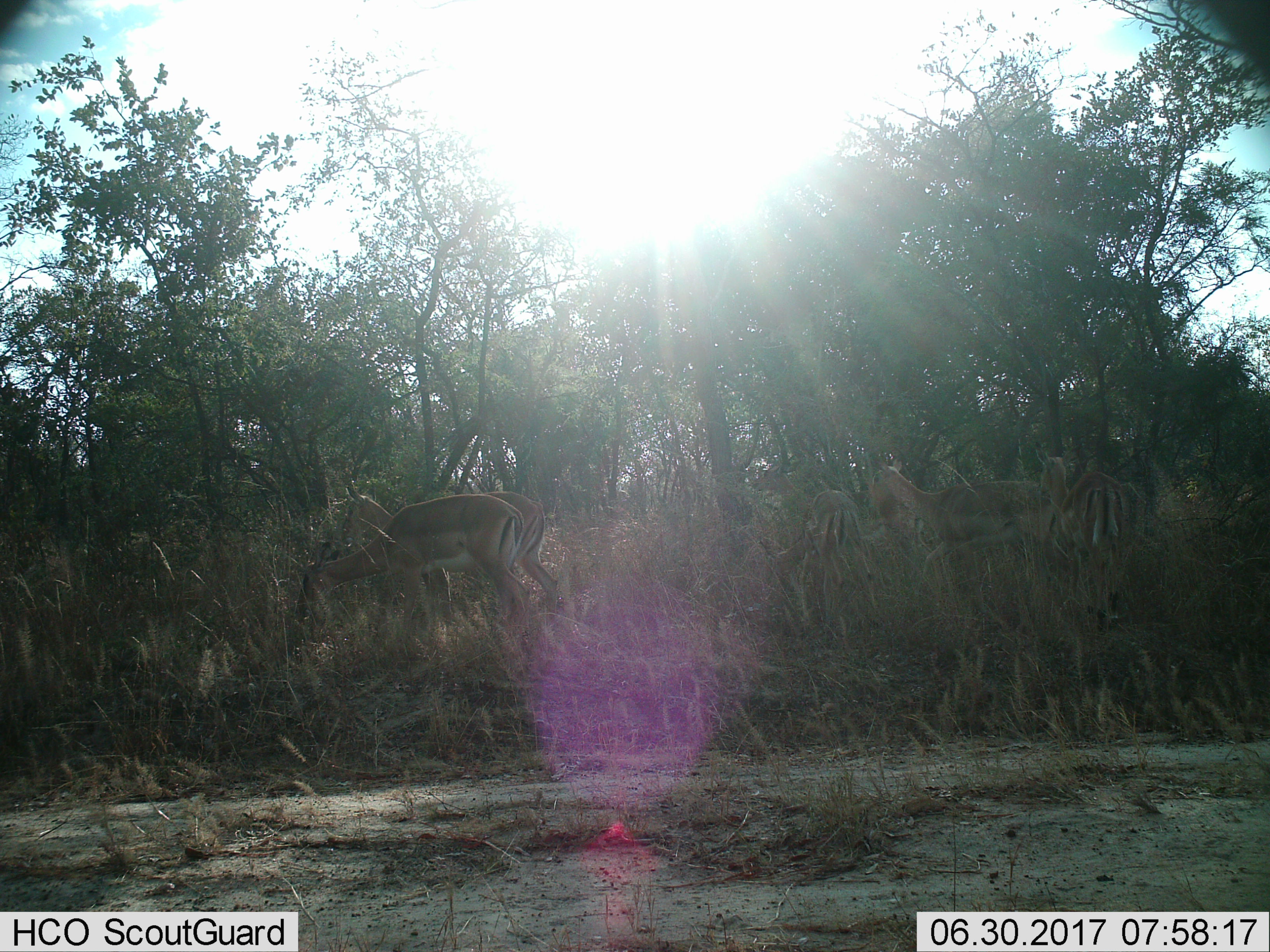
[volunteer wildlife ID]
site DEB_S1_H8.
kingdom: Animalia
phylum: Chordata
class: Mammalia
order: Artiodactyla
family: Bovidae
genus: Aepyceros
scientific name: Aepyceros melampus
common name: impala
Impala (Aepyceros melampus), count 6. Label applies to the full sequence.